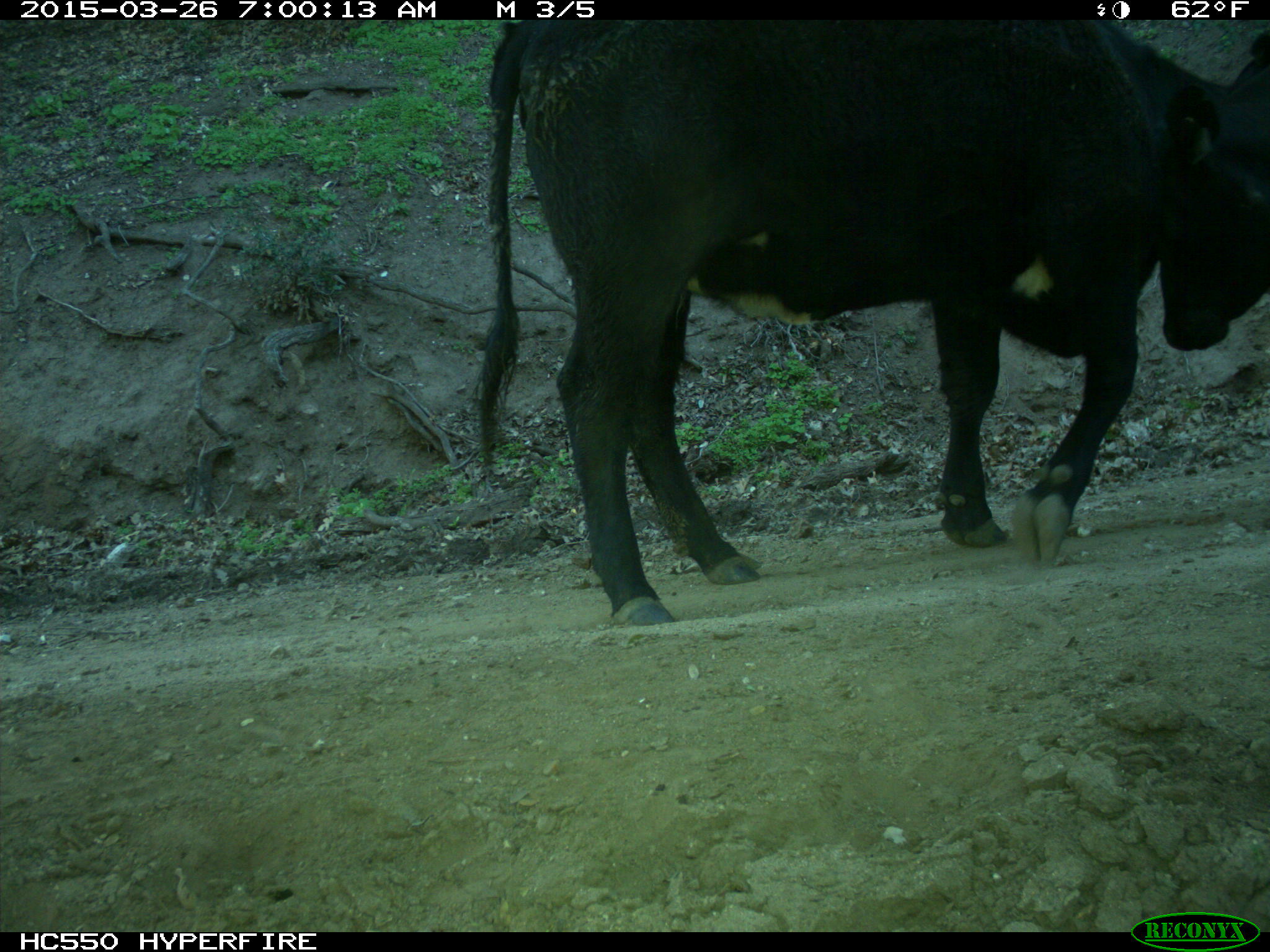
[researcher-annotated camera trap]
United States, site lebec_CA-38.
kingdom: Animalia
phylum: Chordata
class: Mammalia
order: Artiodactyla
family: Bovidae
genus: Bos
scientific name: Bos taurus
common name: domestic cow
Bos taurus (domestic cow).